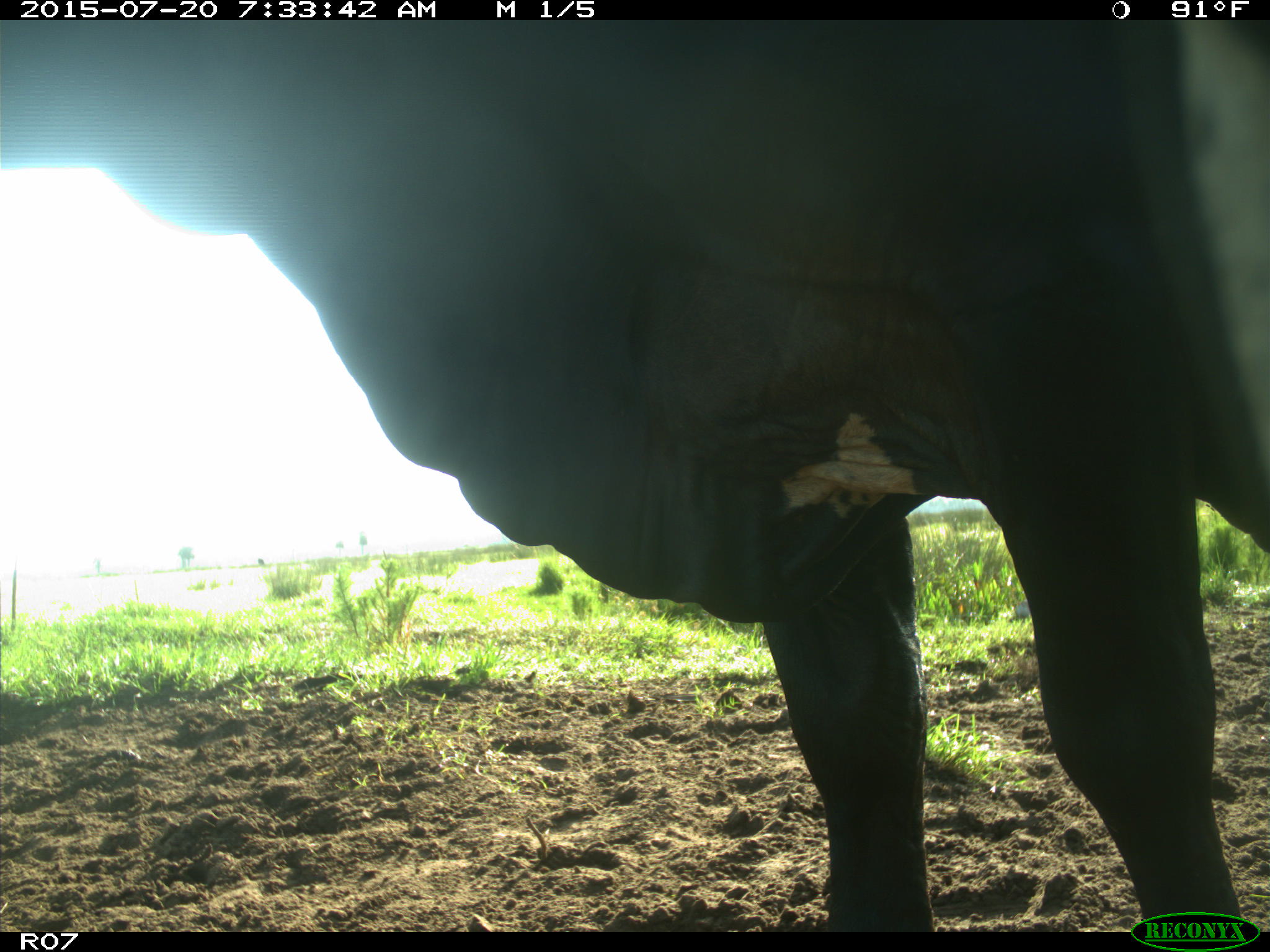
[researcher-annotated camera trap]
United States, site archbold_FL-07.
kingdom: Animalia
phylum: Chordata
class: Mammalia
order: Artiodactyla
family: Bovidae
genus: Bos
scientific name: Bos taurus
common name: domestic cow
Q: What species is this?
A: Bos taurus (domestic cow).